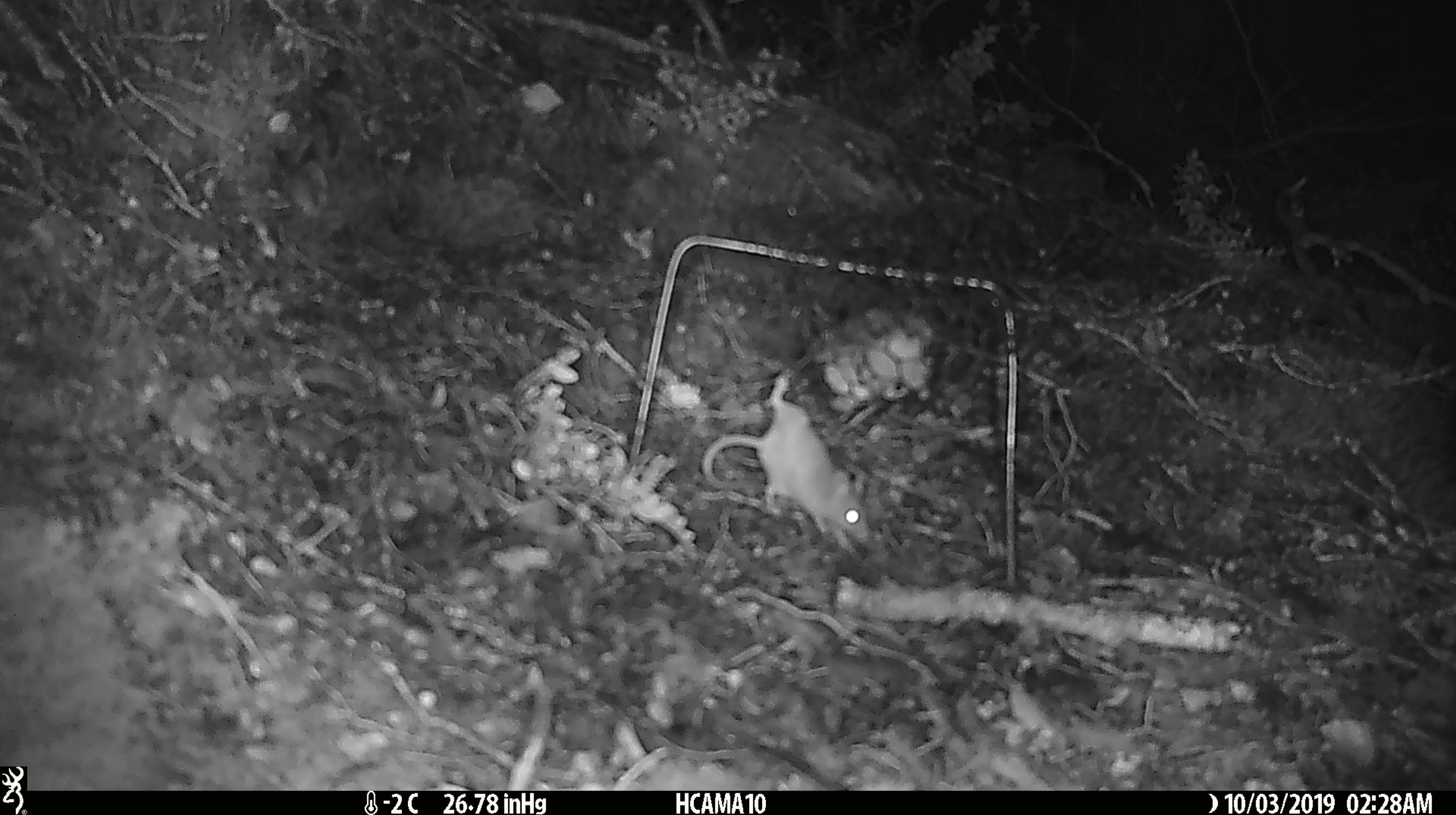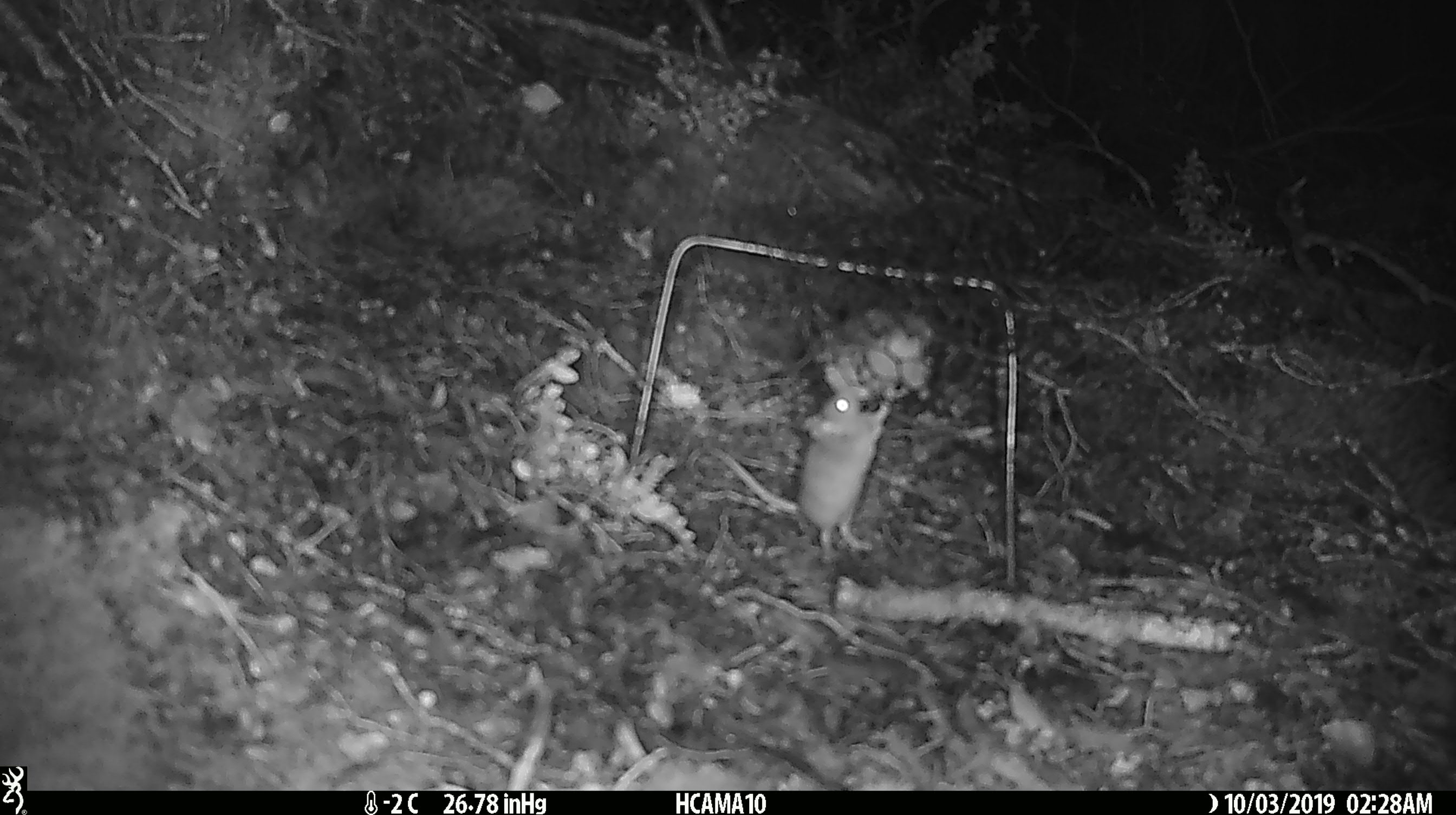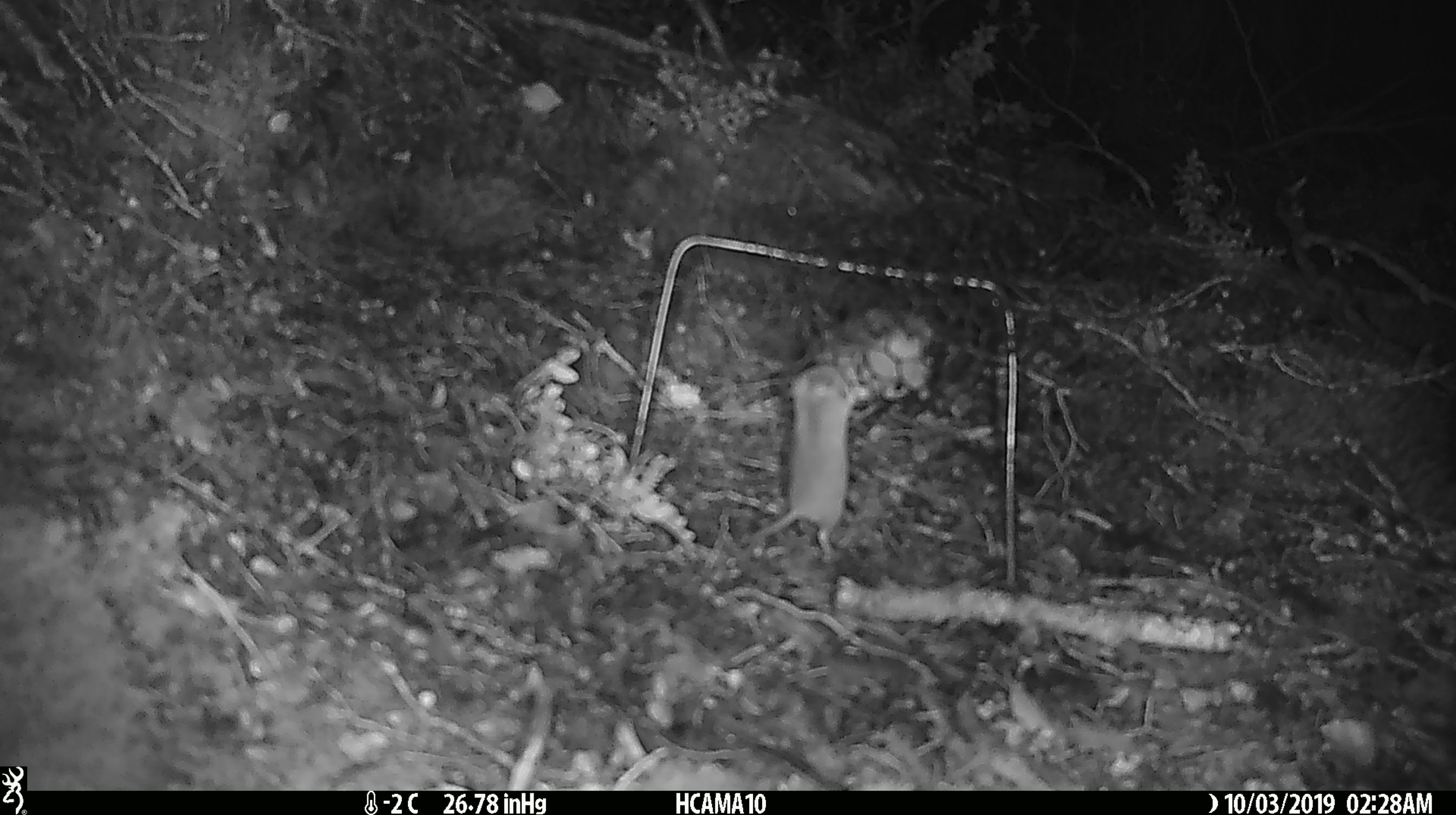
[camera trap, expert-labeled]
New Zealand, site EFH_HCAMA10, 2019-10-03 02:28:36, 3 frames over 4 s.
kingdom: Animalia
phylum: Chordata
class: Mammalia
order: Rodentia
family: Muridae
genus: Mus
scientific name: Mus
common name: mouse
Mouse (Mus).